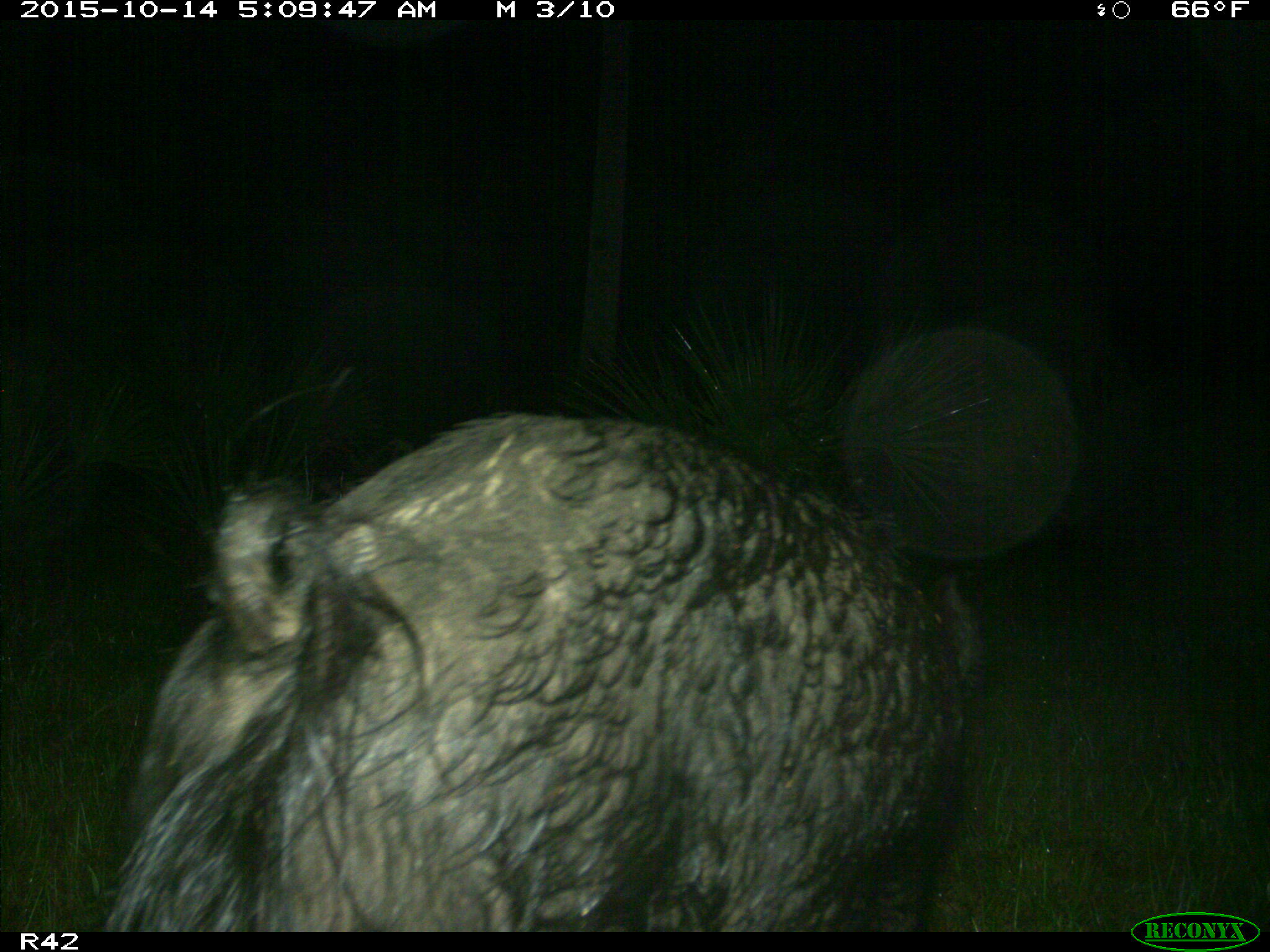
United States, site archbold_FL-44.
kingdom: Animalia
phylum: Chordata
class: Mammalia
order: Artiodactyla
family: Suidae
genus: Sus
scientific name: Sus scrofa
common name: wild boar